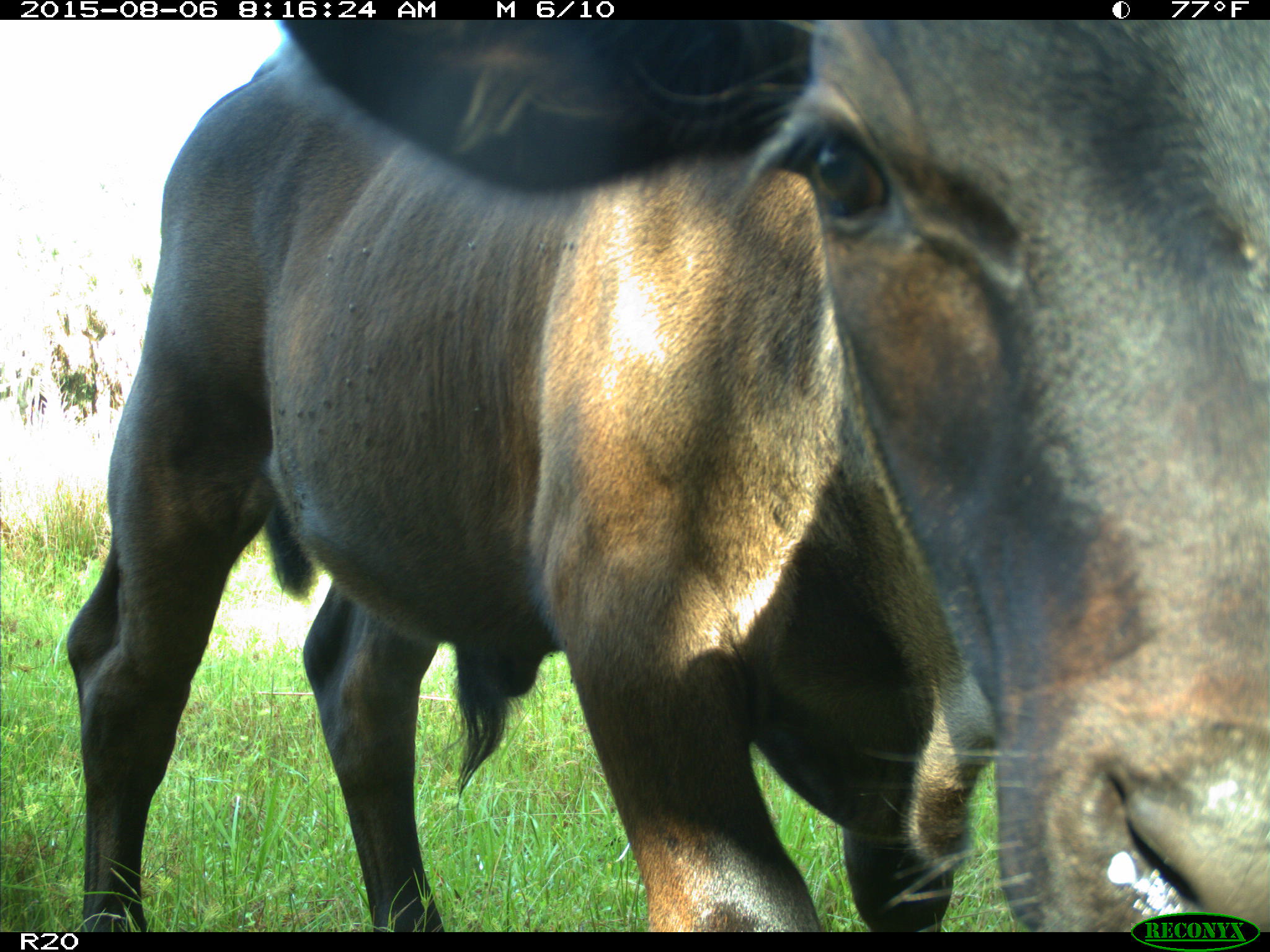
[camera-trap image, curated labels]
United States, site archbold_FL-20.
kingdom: Animalia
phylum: Chordata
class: Mammalia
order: Artiodactyla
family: Bovidae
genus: Bos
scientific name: Bos taurus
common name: domestic cow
Bos taurus (domestic cow).